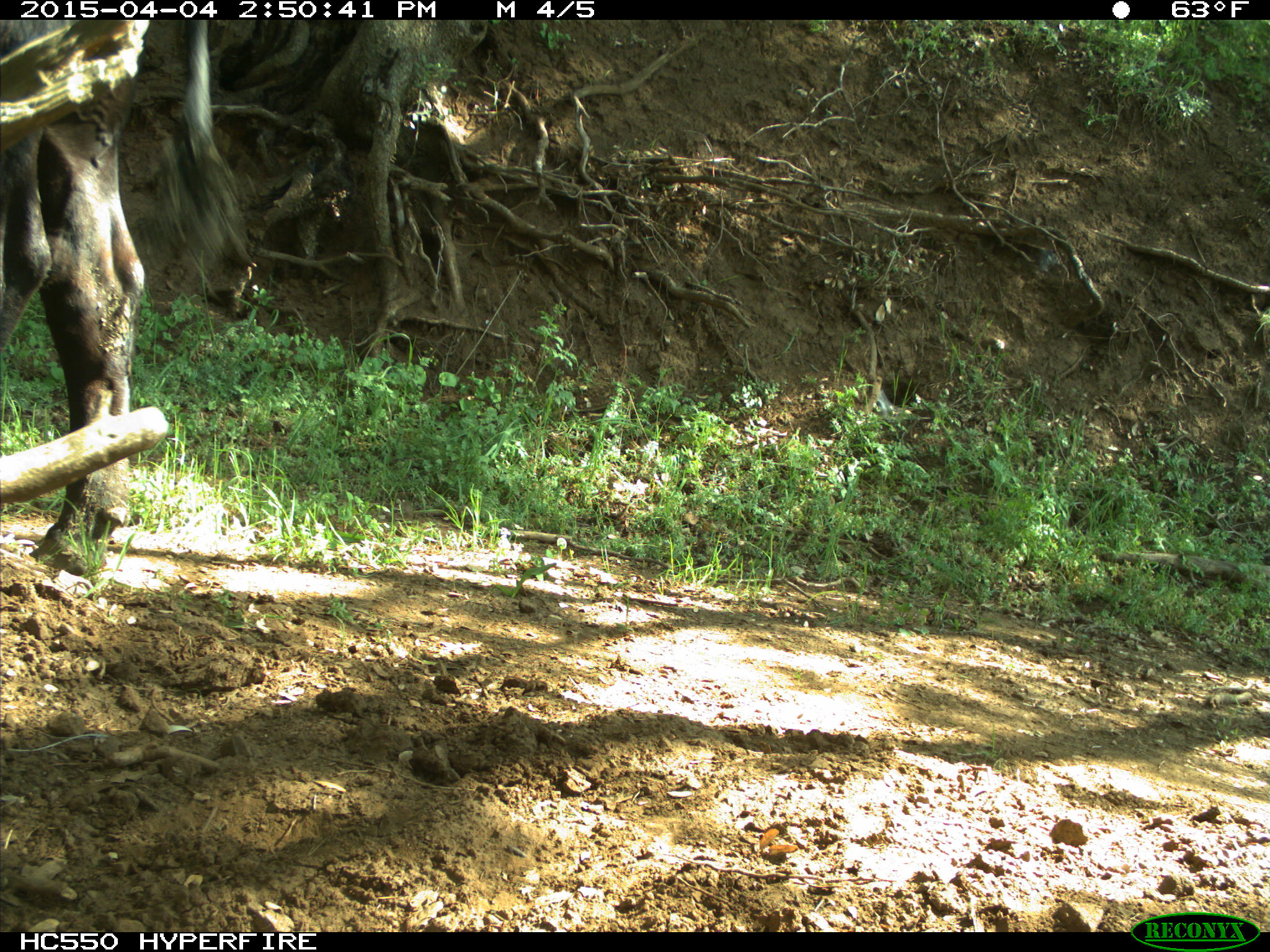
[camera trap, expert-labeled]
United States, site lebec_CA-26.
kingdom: Animalia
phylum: Chordata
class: Mammalia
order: Artiodactyla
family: Bovidae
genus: Bos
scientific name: Bos taurus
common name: domestic cow